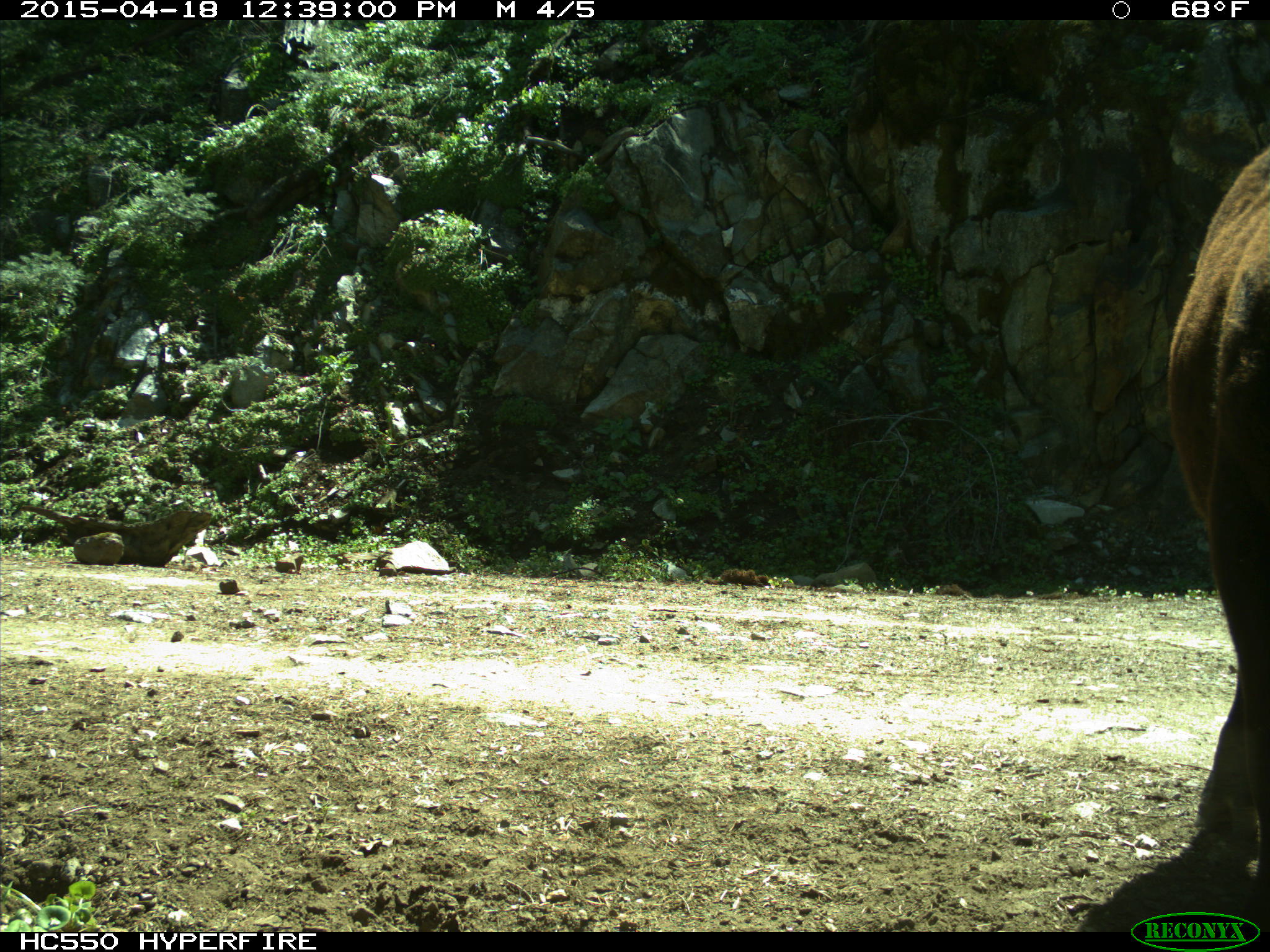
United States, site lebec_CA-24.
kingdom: Animalia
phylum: Chordata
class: Mammalia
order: Artiodactyla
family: Bovidae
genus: Bos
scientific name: Bos taurus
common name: domestic cow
Bos taurus (domestic cow).